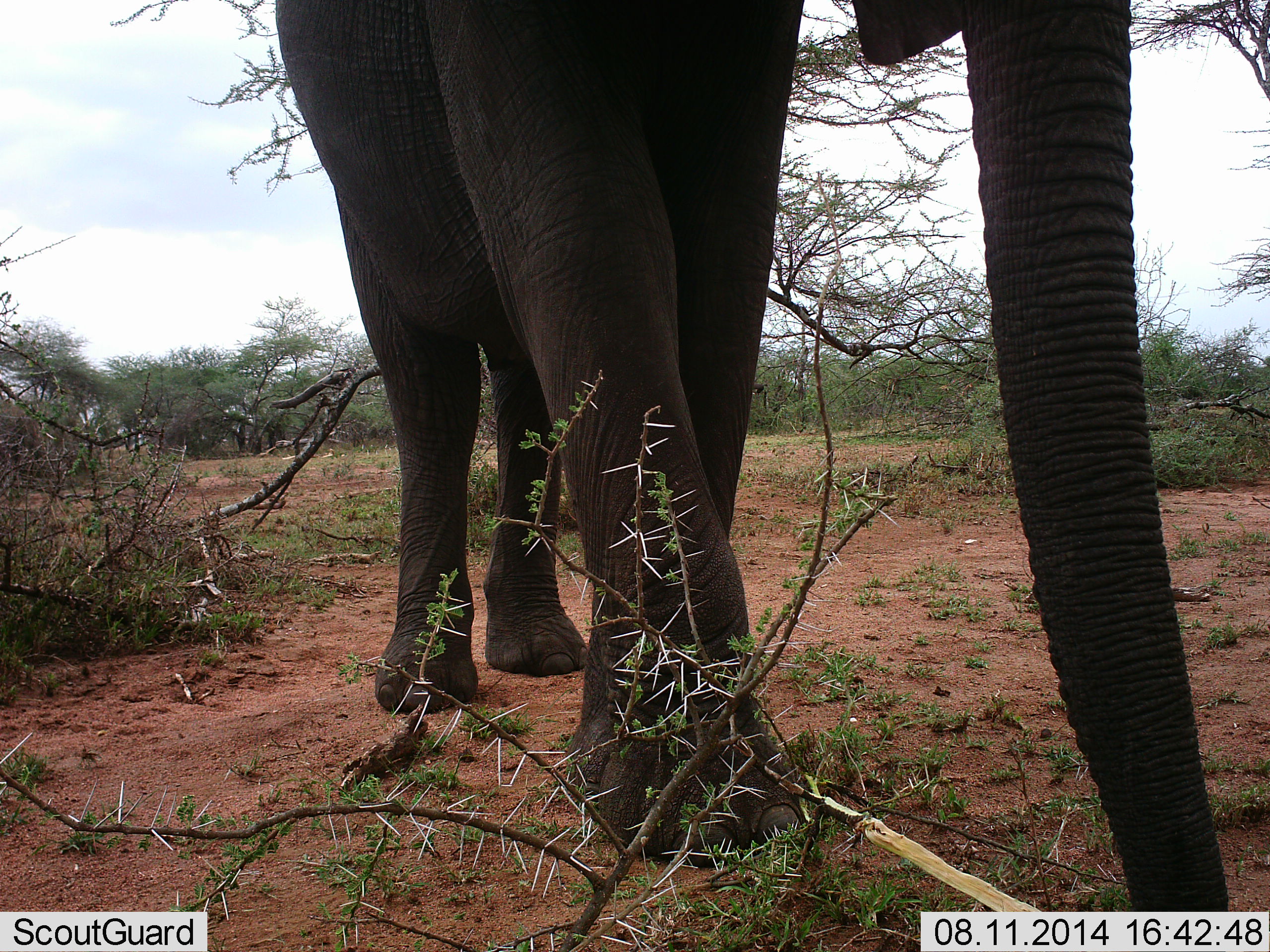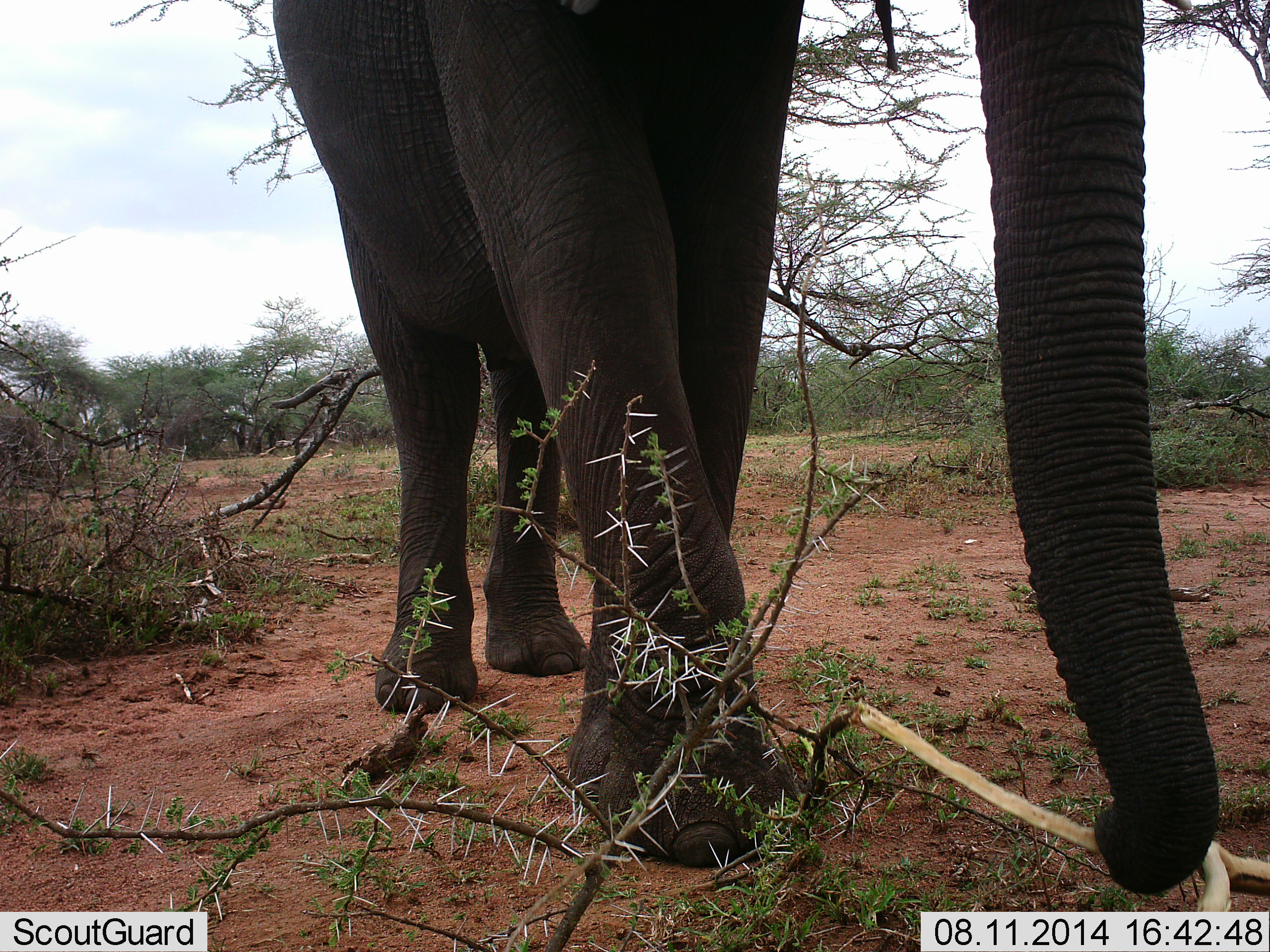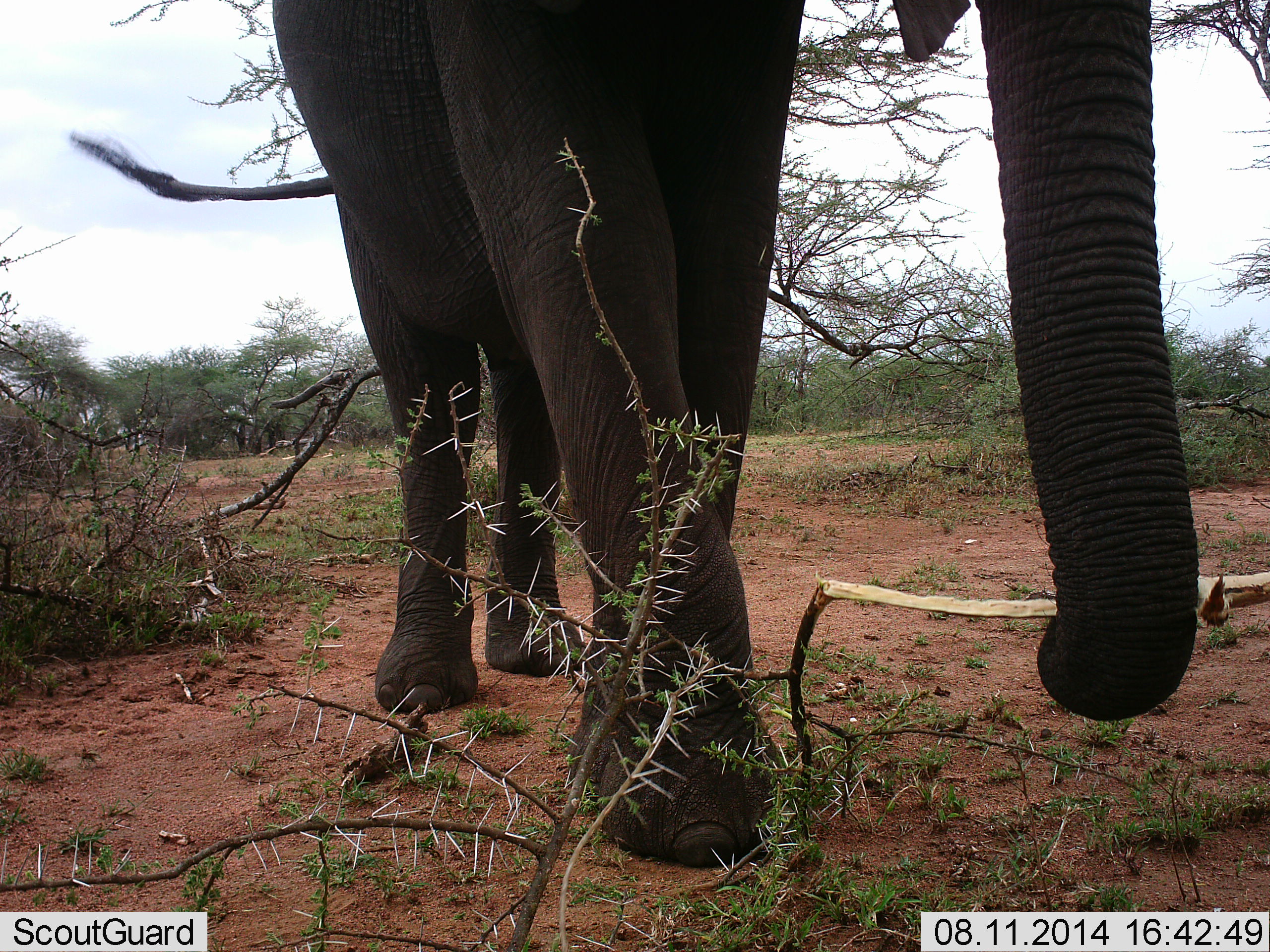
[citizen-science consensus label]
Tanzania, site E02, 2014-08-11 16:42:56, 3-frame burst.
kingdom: Animalia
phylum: Chordata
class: Mammalia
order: Proboscidea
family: Elephantidae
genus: Loxodonta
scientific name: Loxodonta africana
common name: african bush elephant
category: elephant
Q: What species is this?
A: Elephant (african bush elephant) (Loxodonta africana).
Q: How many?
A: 1.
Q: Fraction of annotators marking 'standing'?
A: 20%.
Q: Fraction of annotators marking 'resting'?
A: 0%.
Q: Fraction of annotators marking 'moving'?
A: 20%.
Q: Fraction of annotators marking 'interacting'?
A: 20%.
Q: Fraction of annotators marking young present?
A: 0%.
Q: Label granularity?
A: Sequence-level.